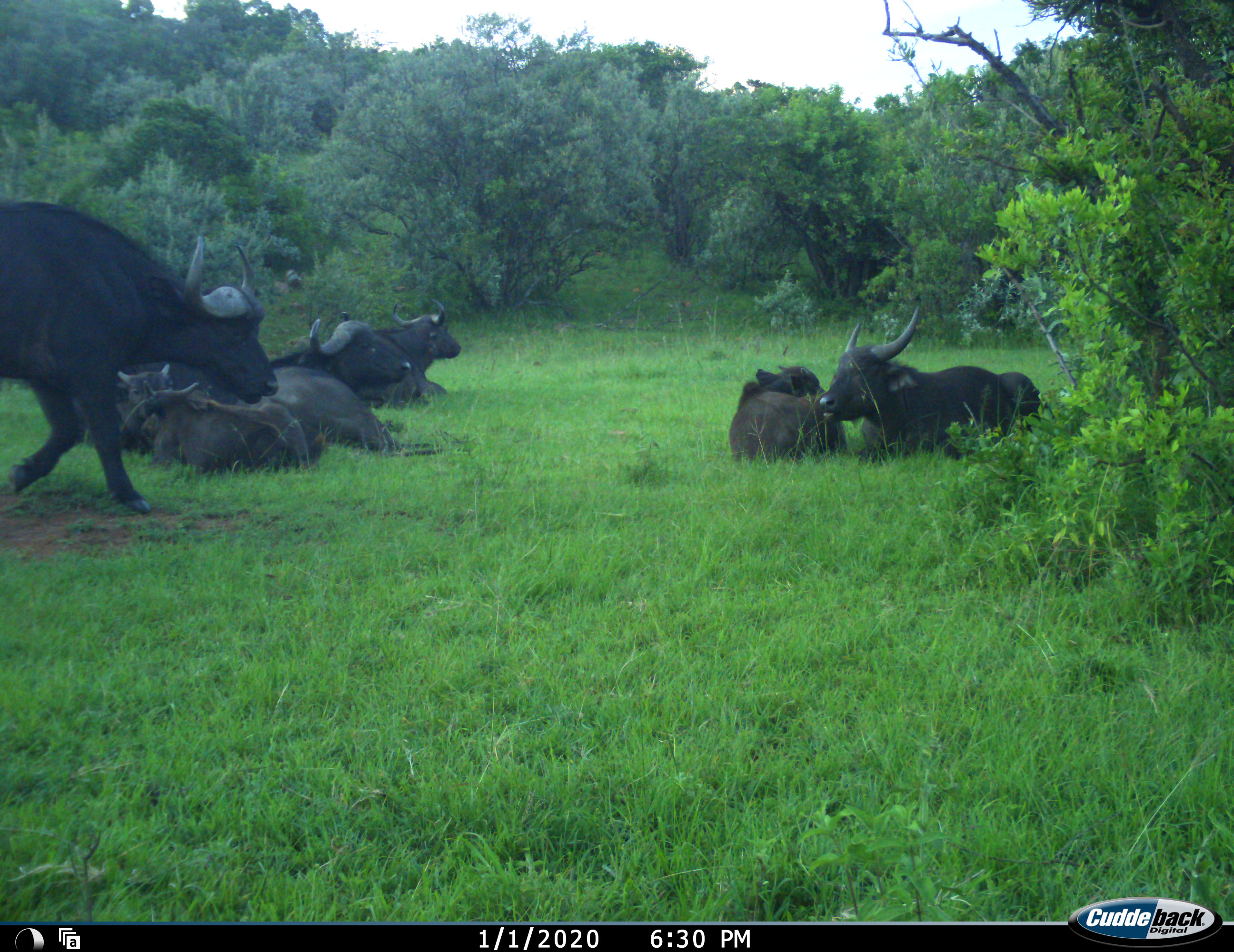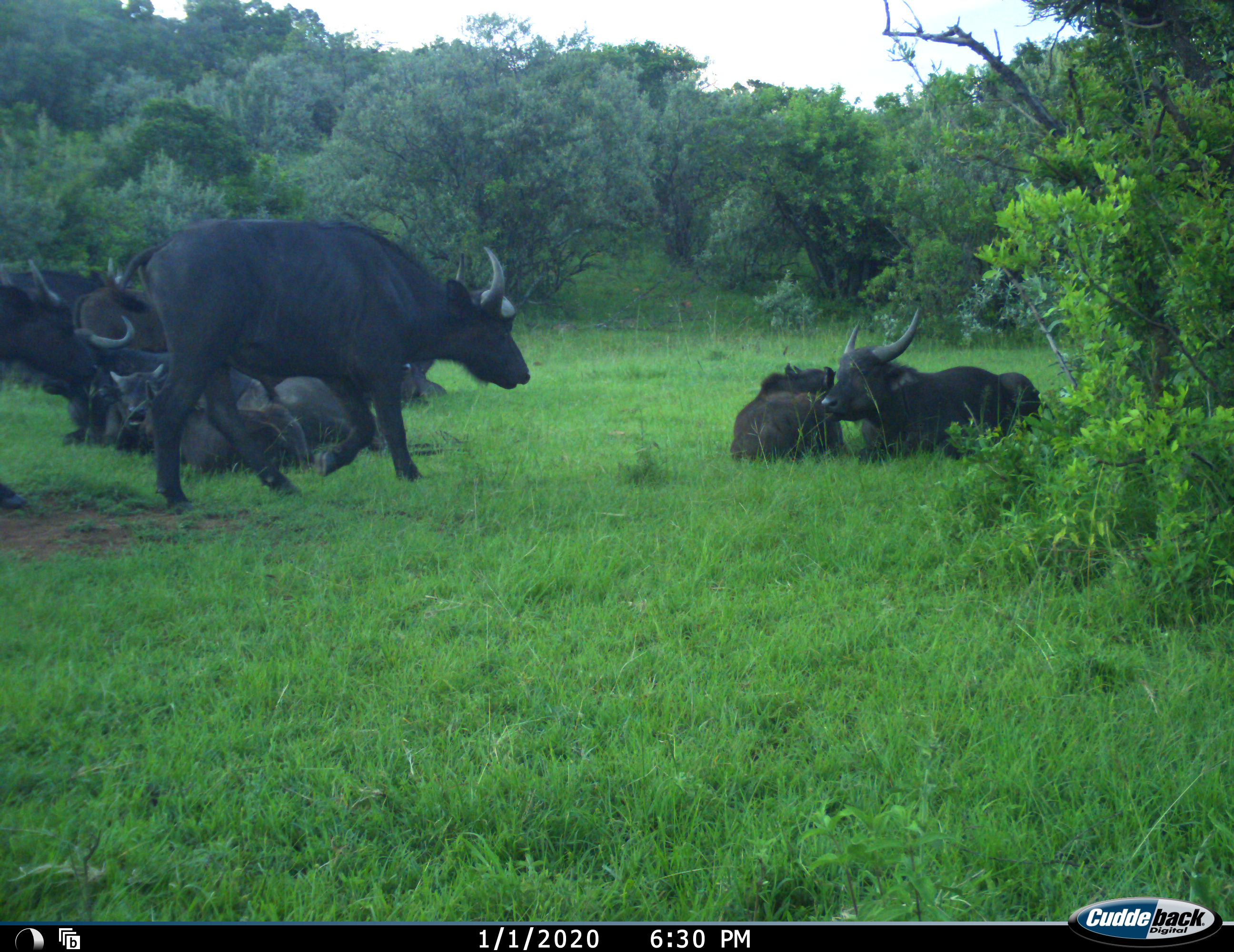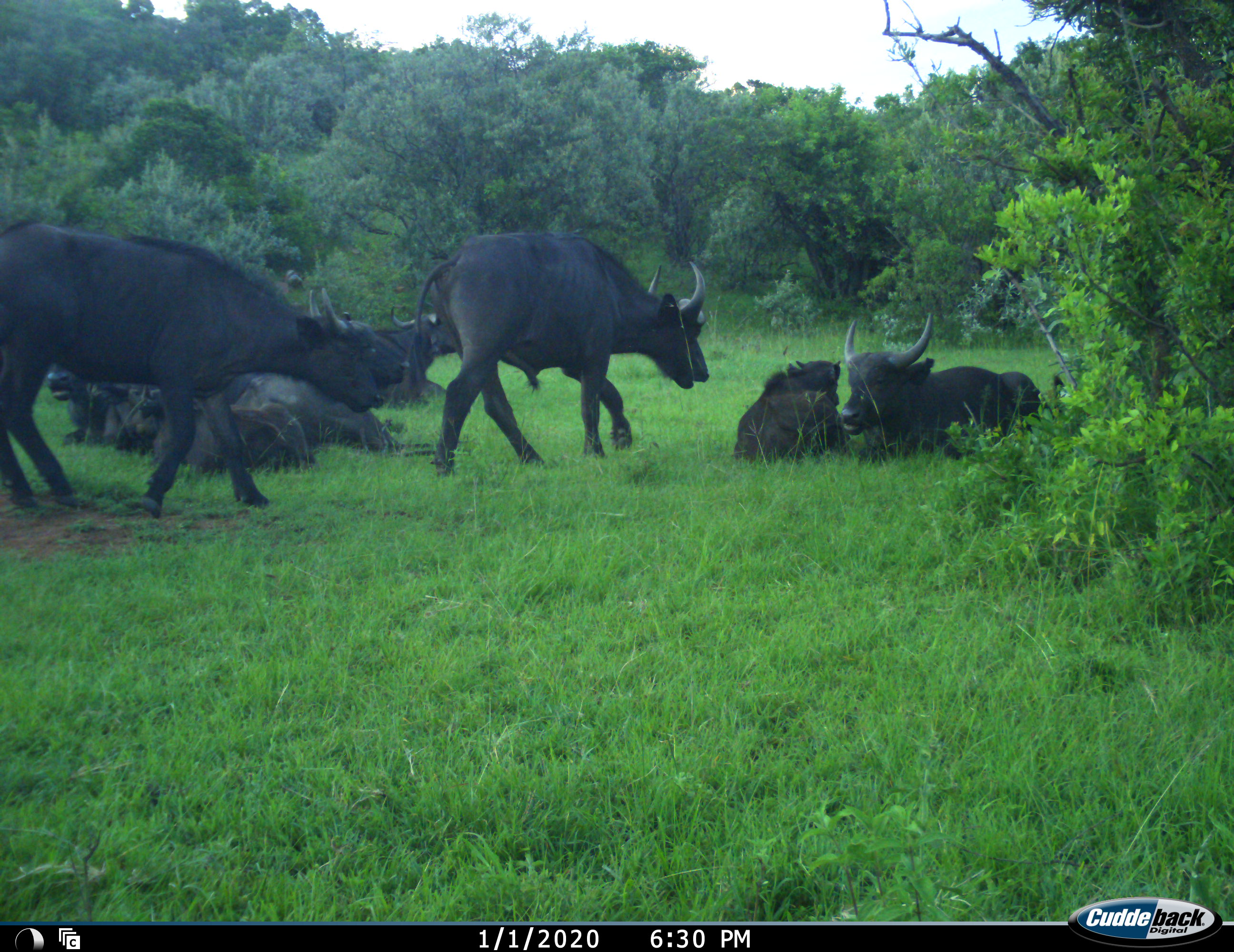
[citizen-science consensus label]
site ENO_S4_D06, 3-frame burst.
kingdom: Animalia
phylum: Chordata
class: Mammalia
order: Artiodactyla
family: Bovidae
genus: Syncerus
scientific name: Syncerus caffer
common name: african buffalo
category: buffalo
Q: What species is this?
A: Buffalo (african buffalo) (Syncerus caffer).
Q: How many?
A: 8.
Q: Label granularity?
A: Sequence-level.